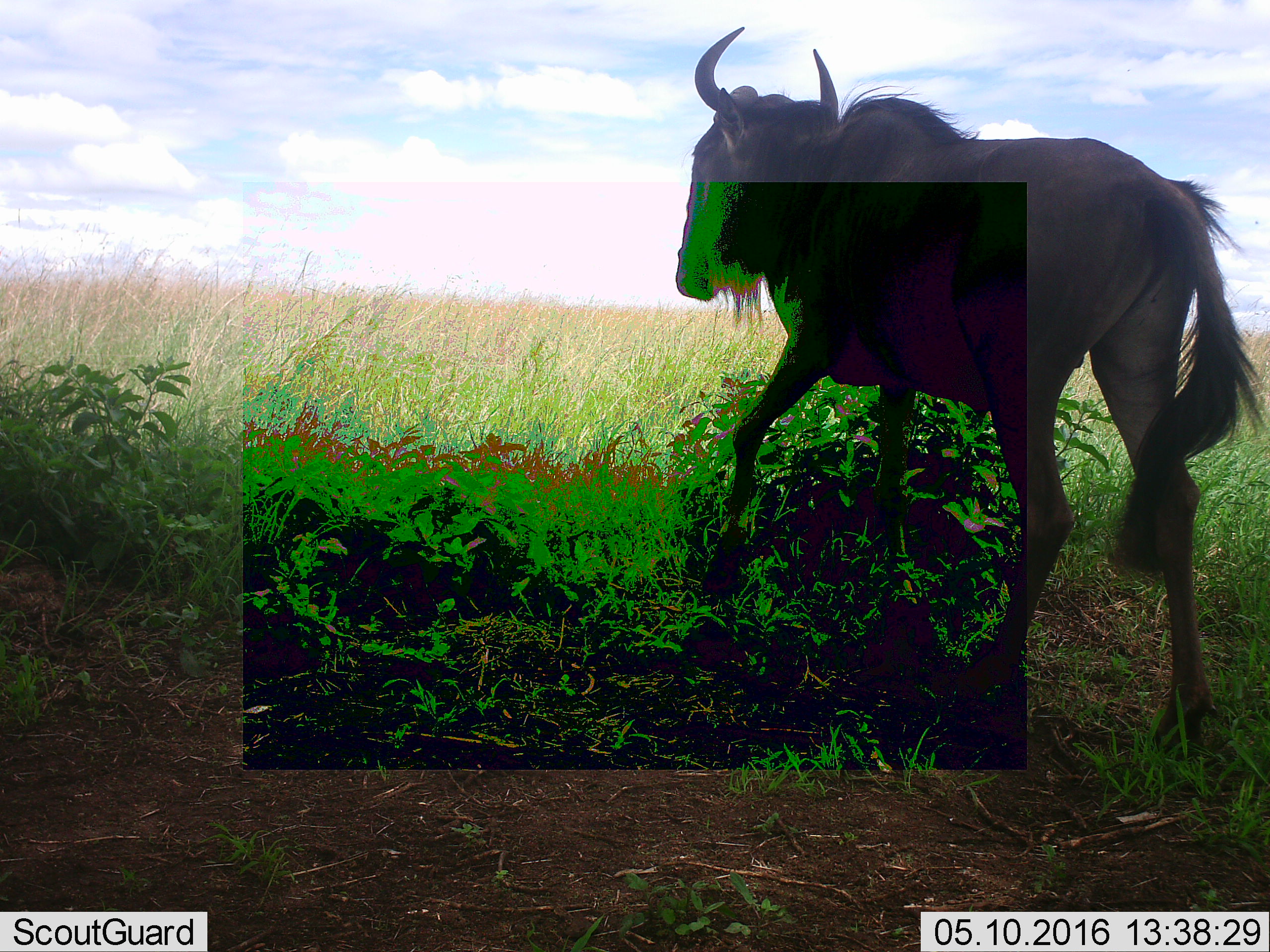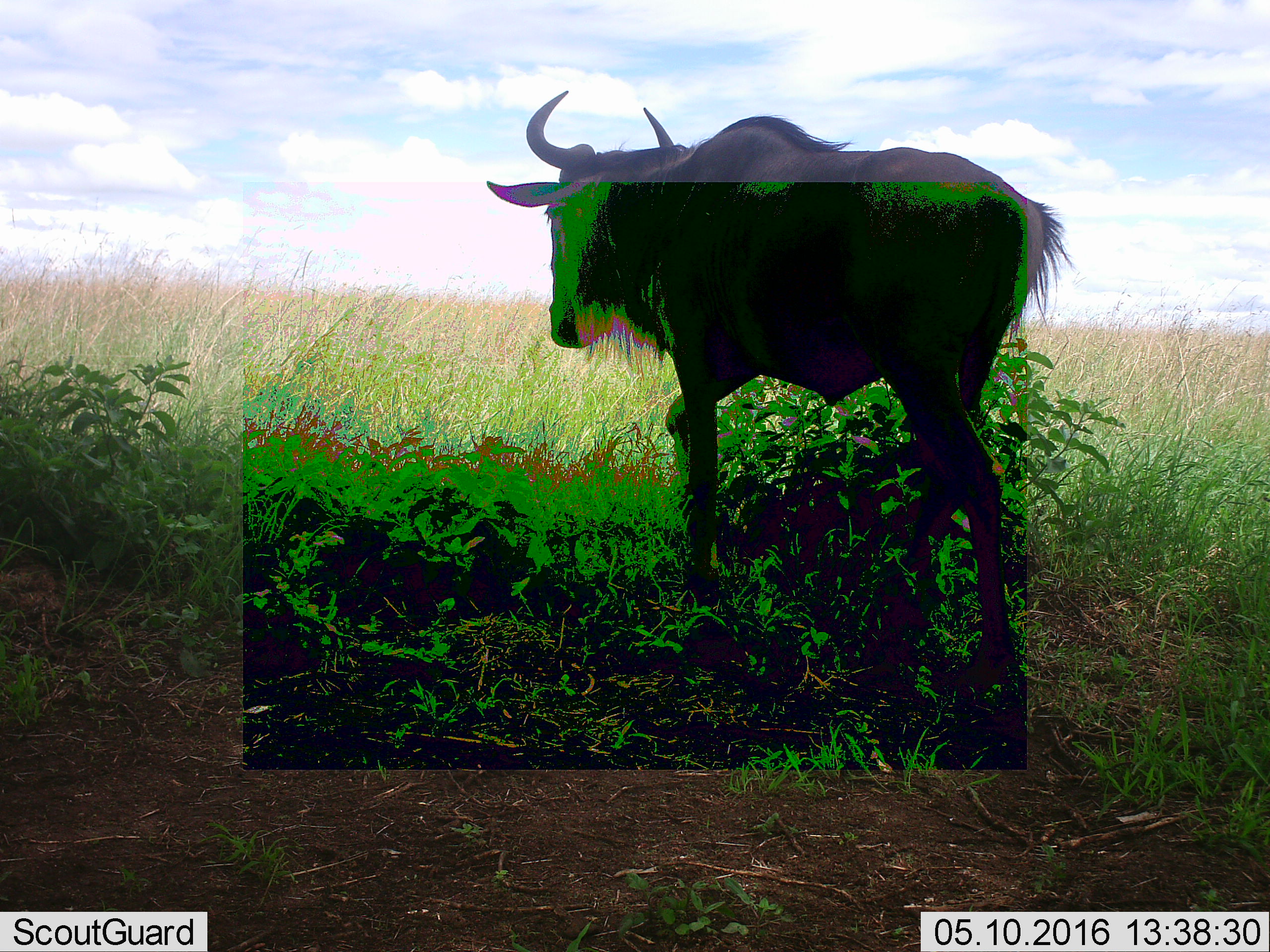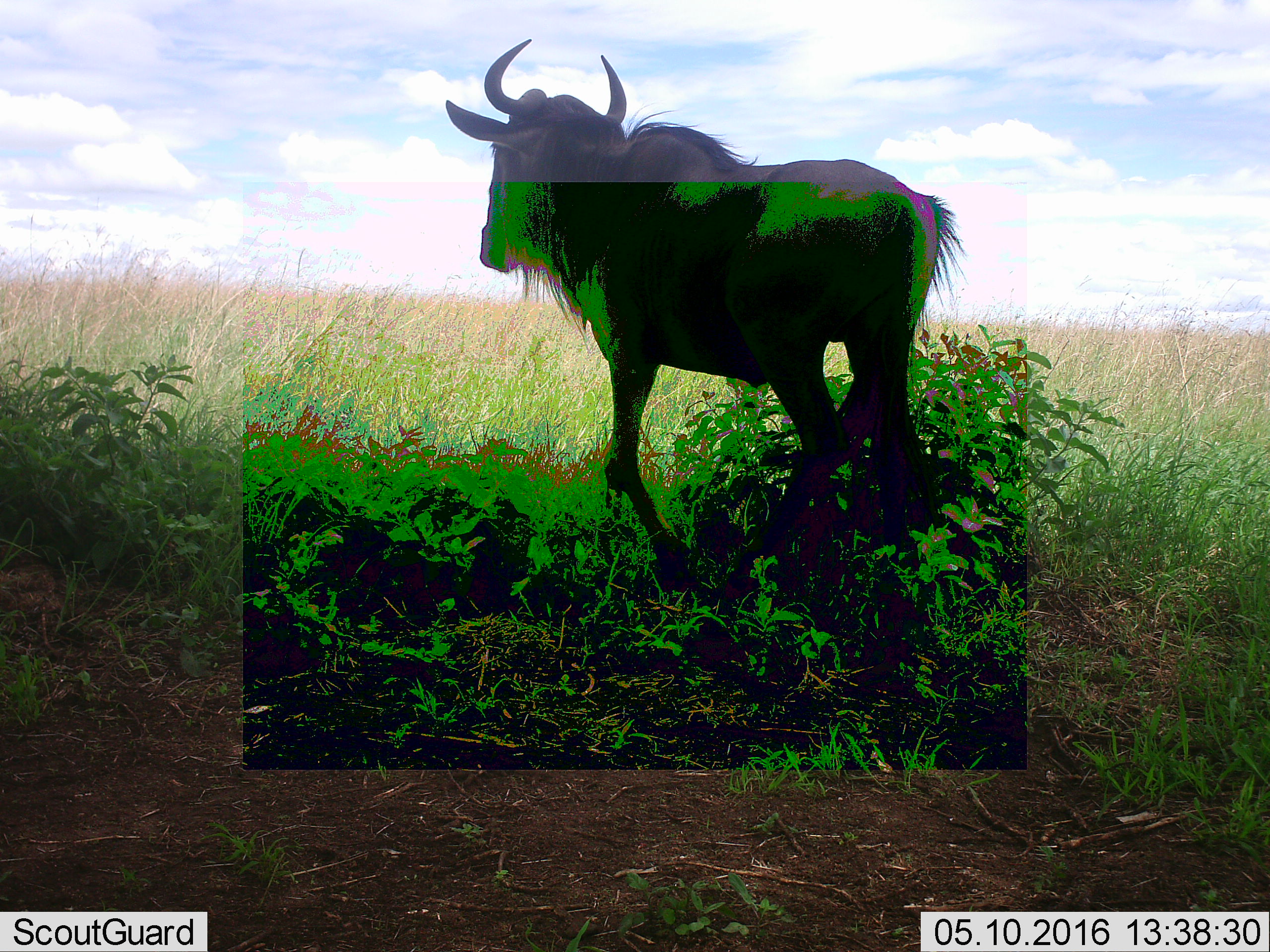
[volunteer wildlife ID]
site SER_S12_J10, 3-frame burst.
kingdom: Animalia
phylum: Chordata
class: Mammalia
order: Artiodactyla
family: Bovidae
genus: Connochaetes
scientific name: Connochaetes taurinus taurinus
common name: blue wildebeest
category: wildebeestblue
Wildebeestblue (blue wildebeest) (Connochaetes taurinus taurinus), count 1. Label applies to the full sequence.